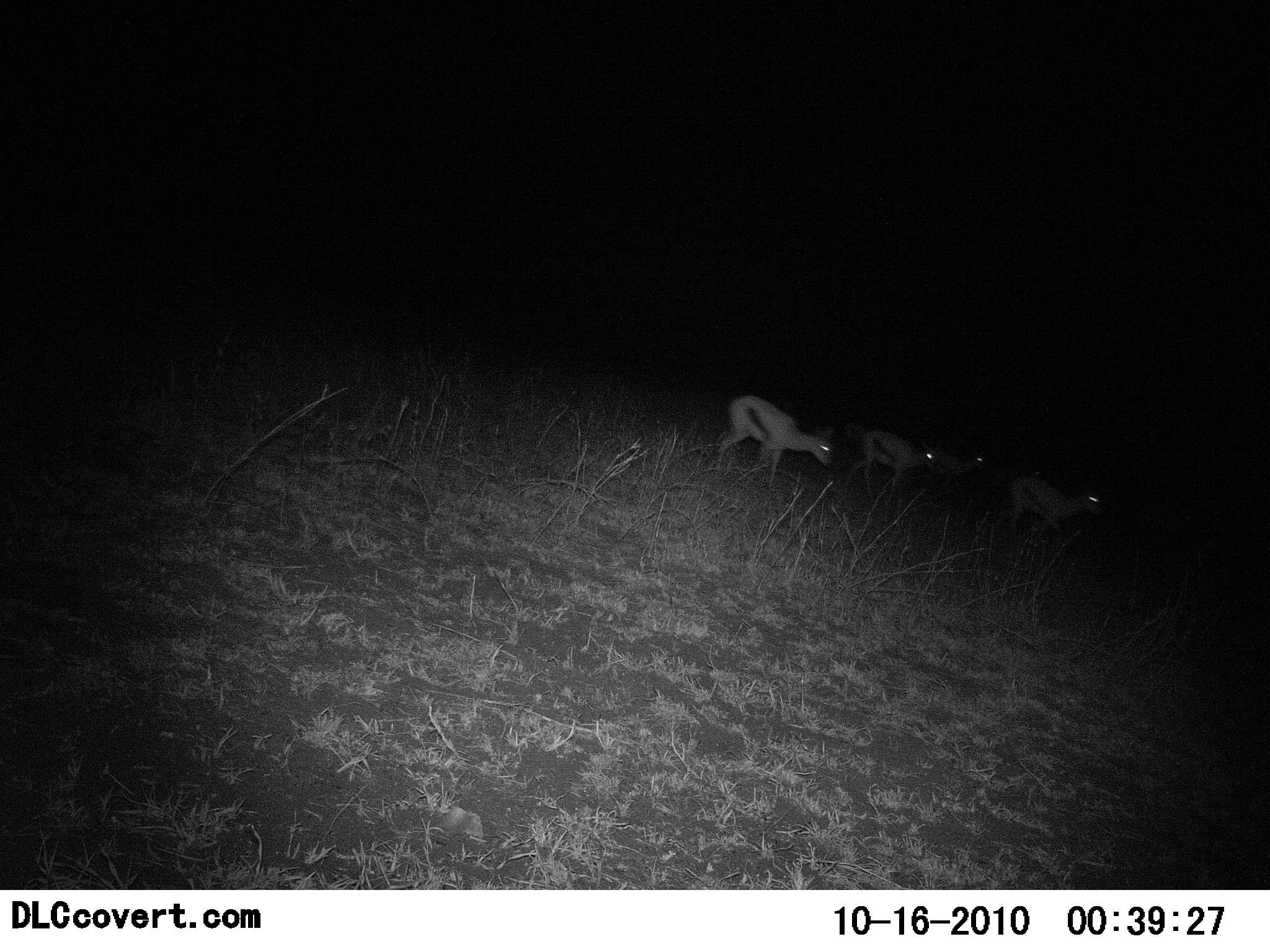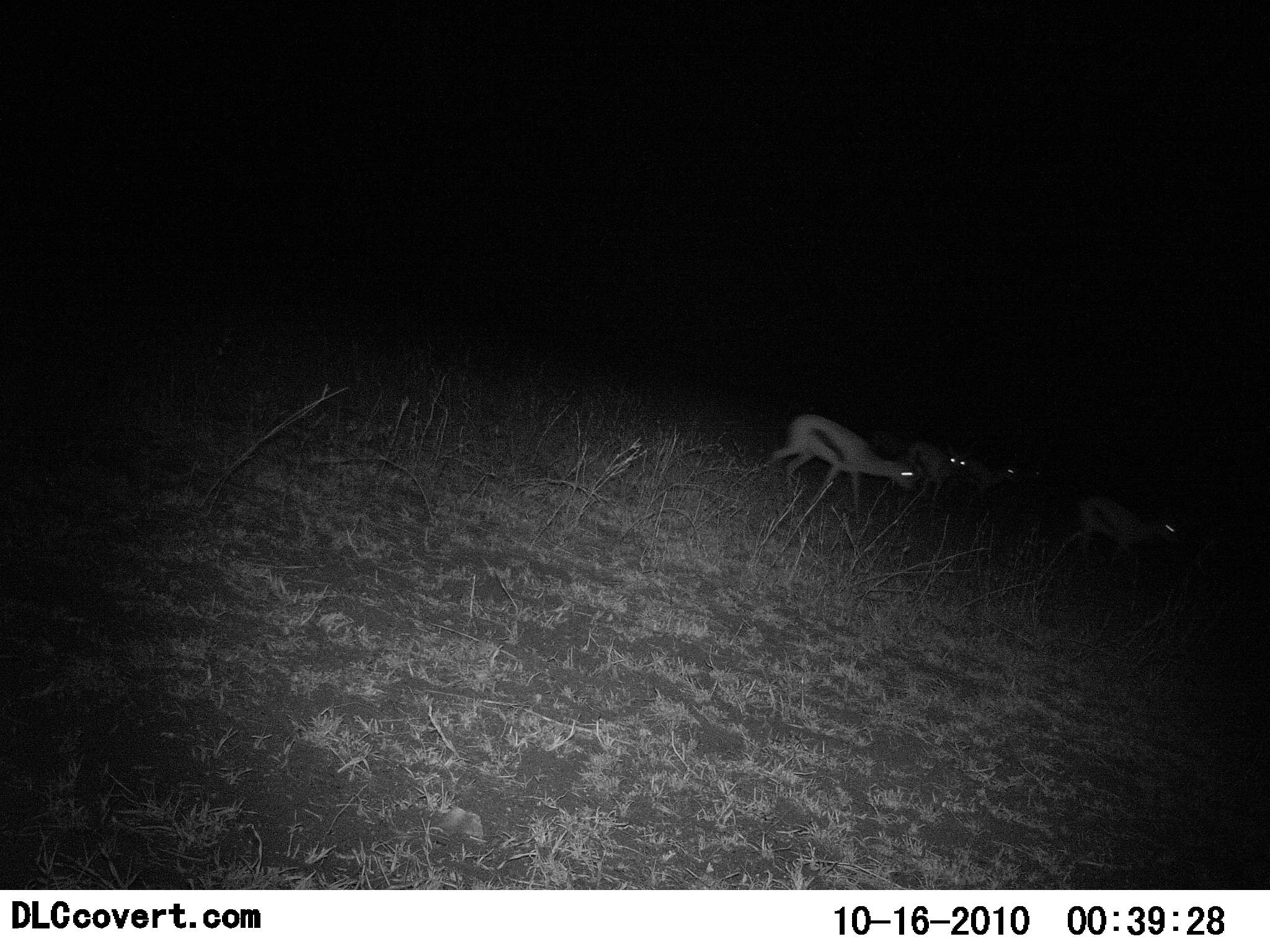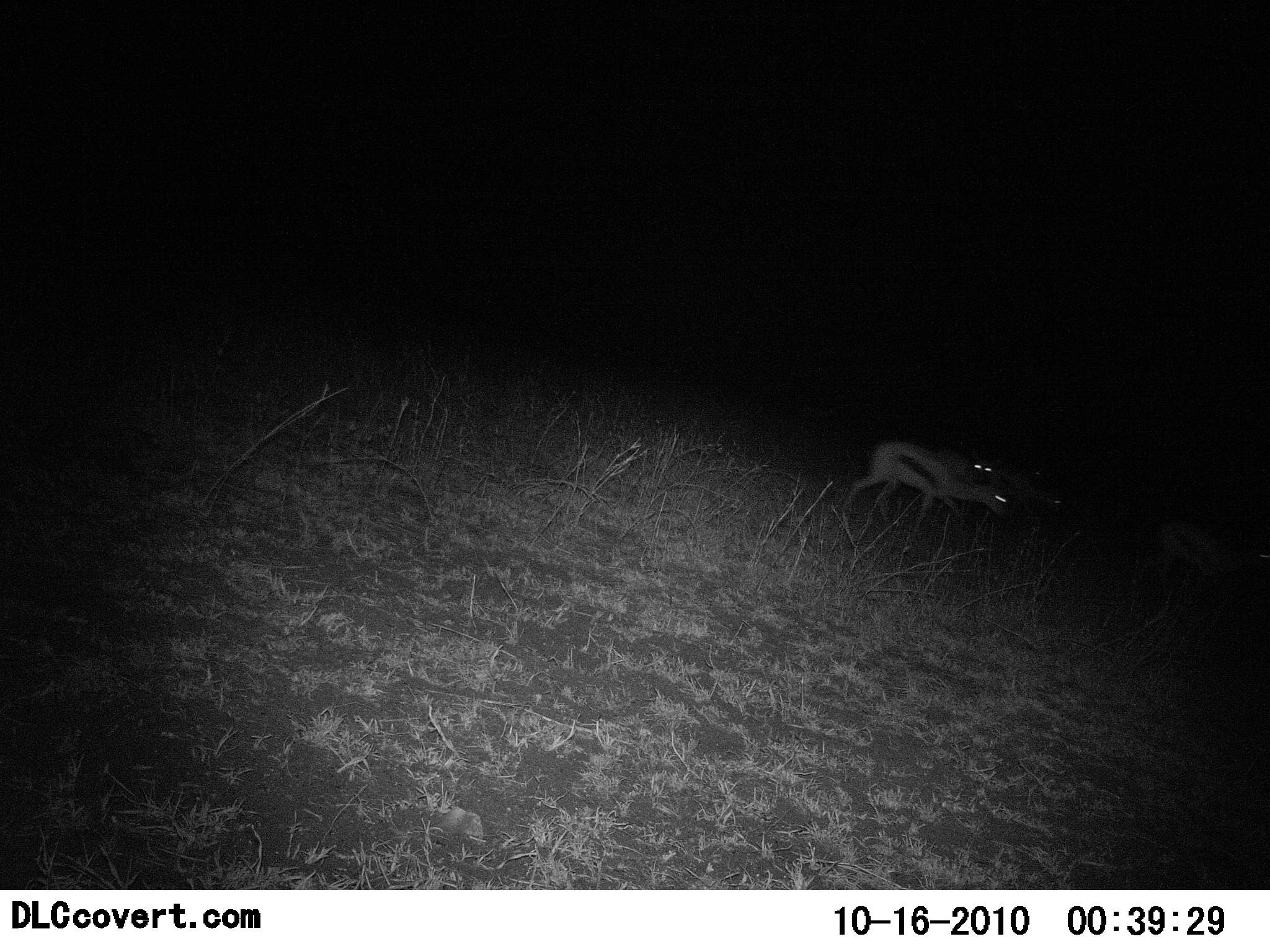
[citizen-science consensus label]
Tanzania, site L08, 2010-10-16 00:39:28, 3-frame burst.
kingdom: Animalia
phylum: Chordata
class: Mammalia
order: Artiodactyla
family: Bovidae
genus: Eudorcas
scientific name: Eudorcas thomsonii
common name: thomson's gazelle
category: gazellethomsons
Gazellethomsons (thomson's gazelle) (Eudorcas thomsonii), count 4. Behavior (volunteer vote fractions): standing 6%, resting 0%, moving 94%, interacting 0%. Young present (vote fraction): 0%. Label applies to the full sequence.